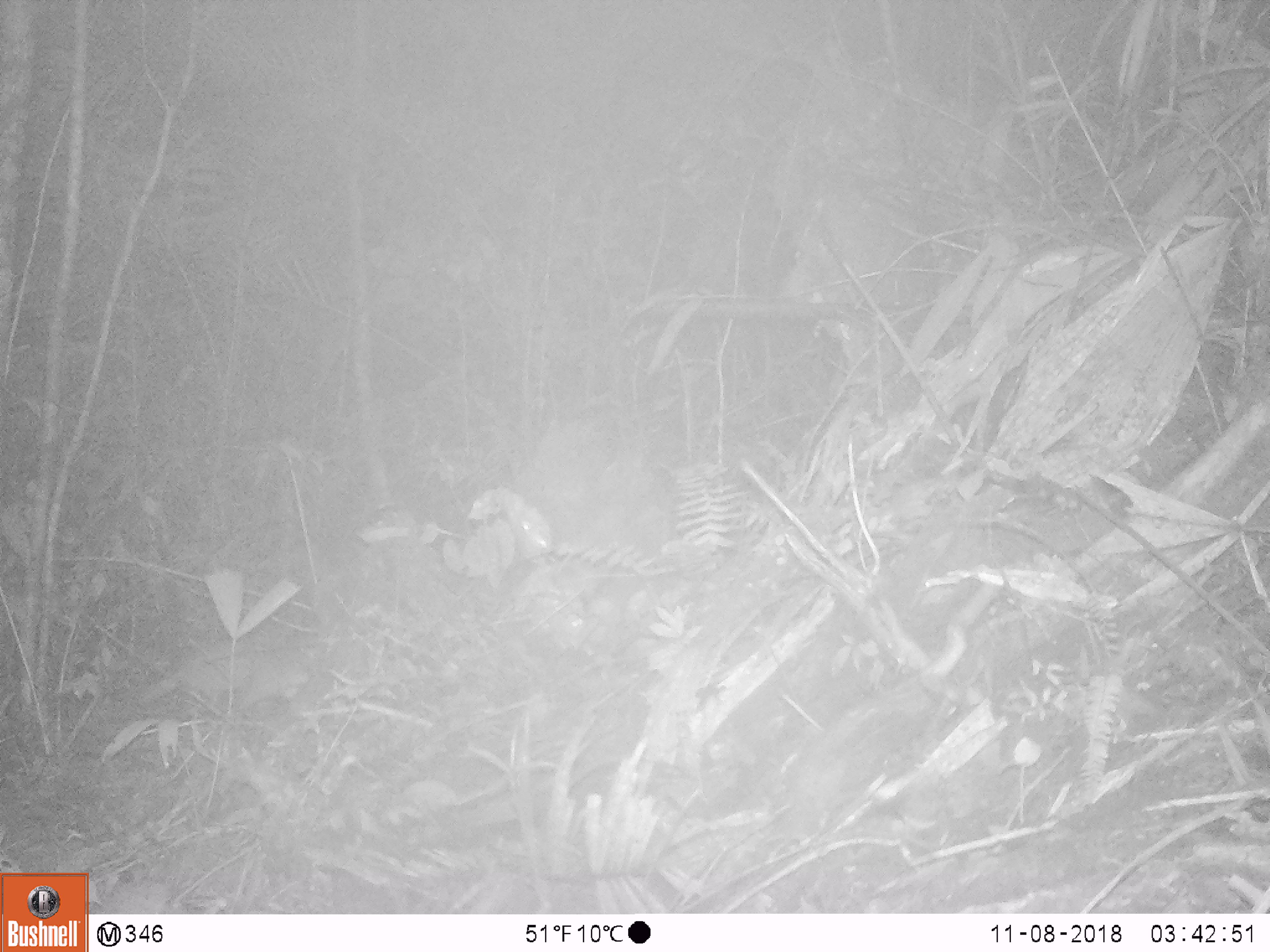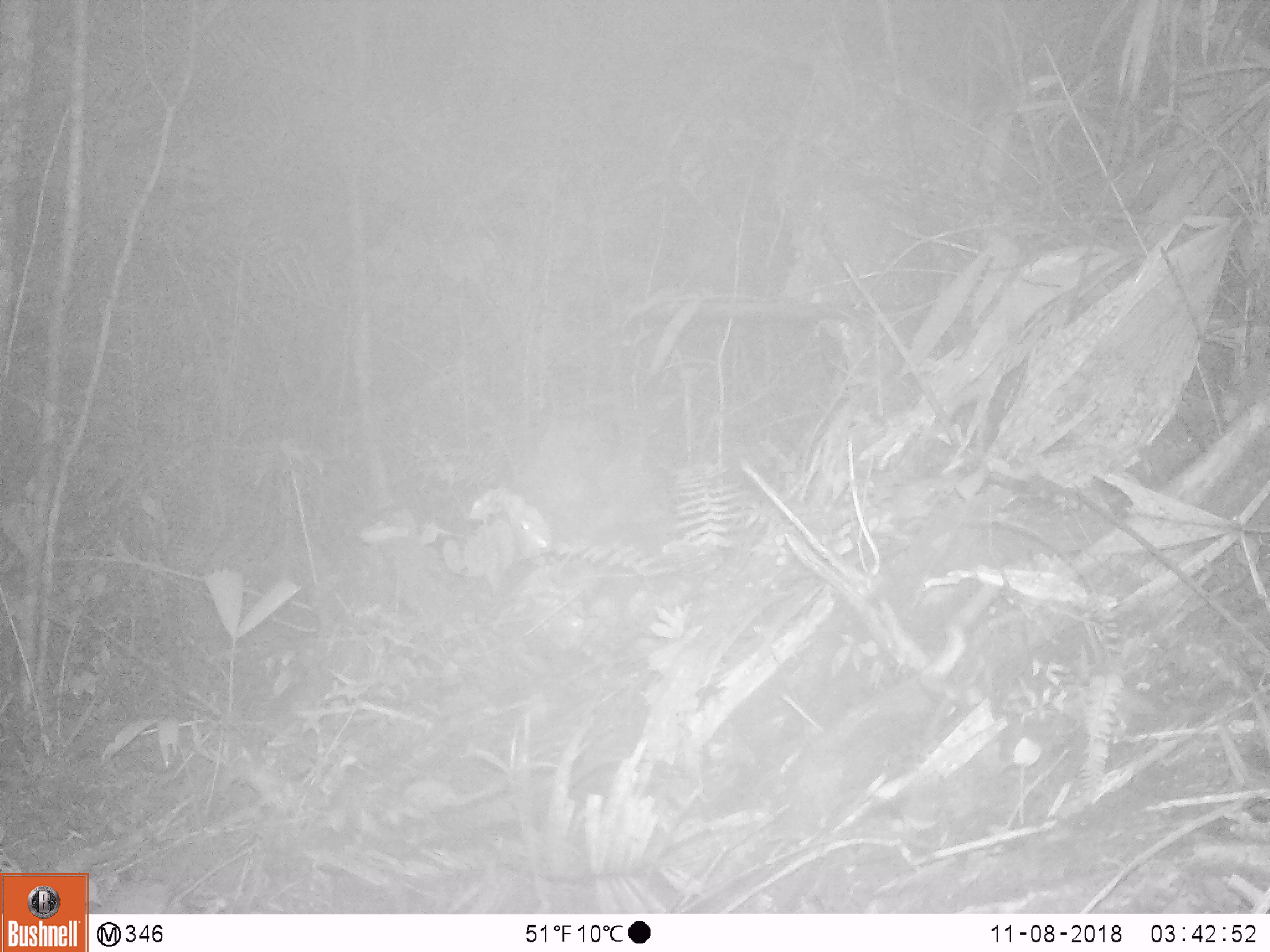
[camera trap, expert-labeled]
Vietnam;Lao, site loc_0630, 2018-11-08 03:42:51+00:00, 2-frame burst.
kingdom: Animalia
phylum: Chordata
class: Mammalia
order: Carnivora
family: Mustelidae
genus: Melogale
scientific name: Melogale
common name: ferret badger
Ferret badger (Melogale). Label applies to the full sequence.